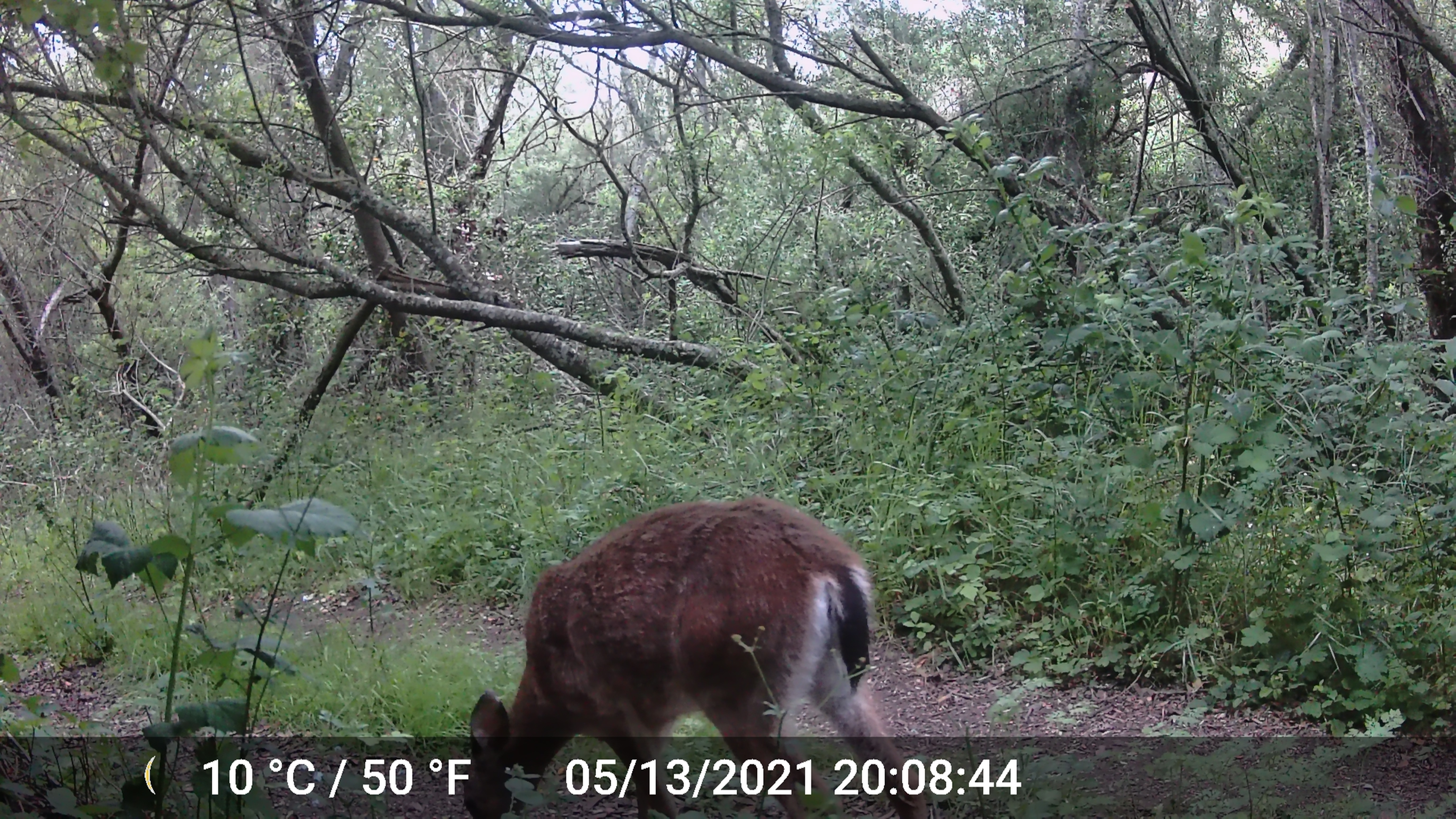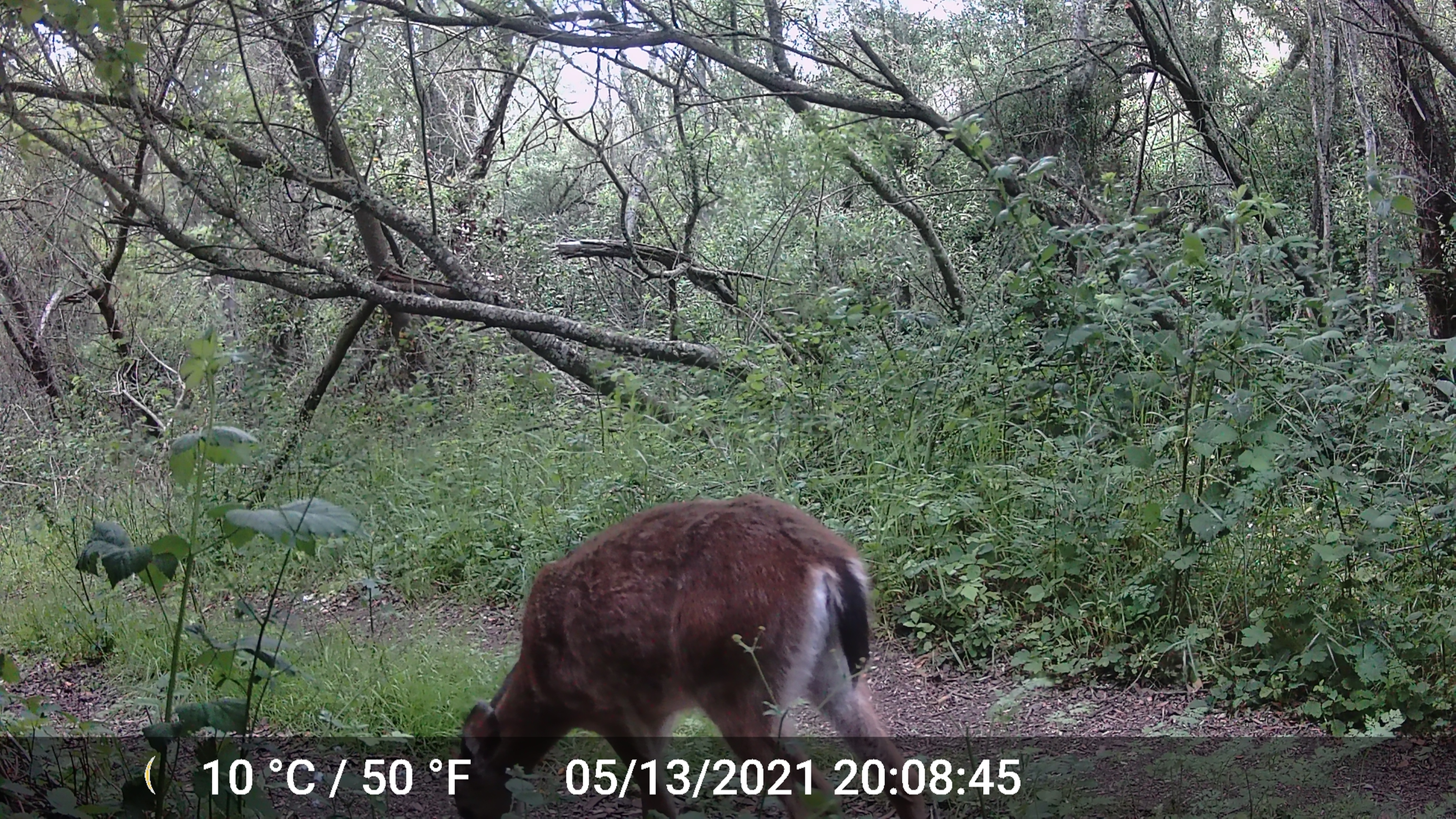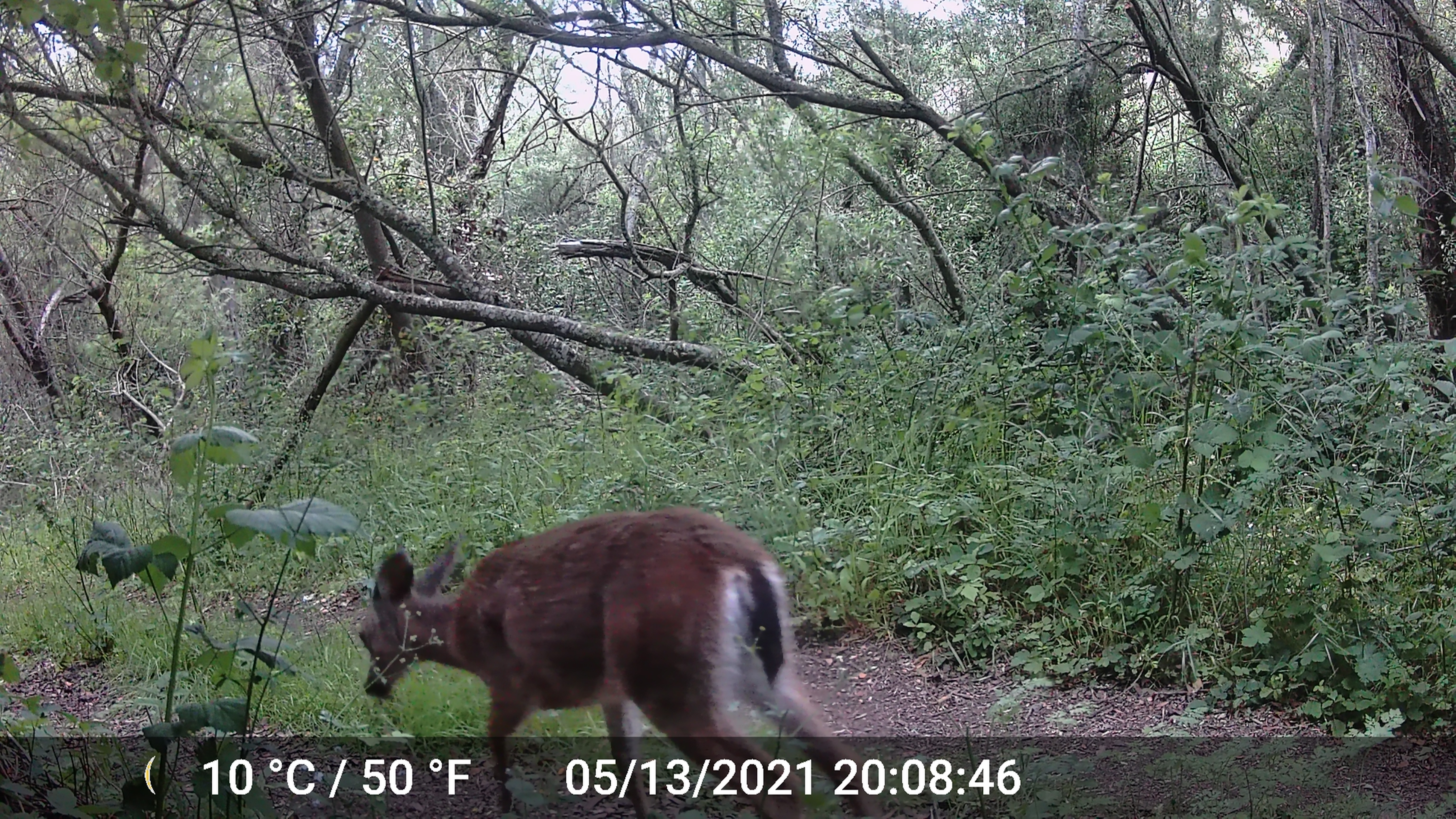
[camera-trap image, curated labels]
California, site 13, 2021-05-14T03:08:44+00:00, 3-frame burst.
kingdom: Animalia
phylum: Chordata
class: Mammalia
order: Artiodactyla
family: Cervidae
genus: Odocoileus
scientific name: Odocoileus hemionus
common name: mule deer